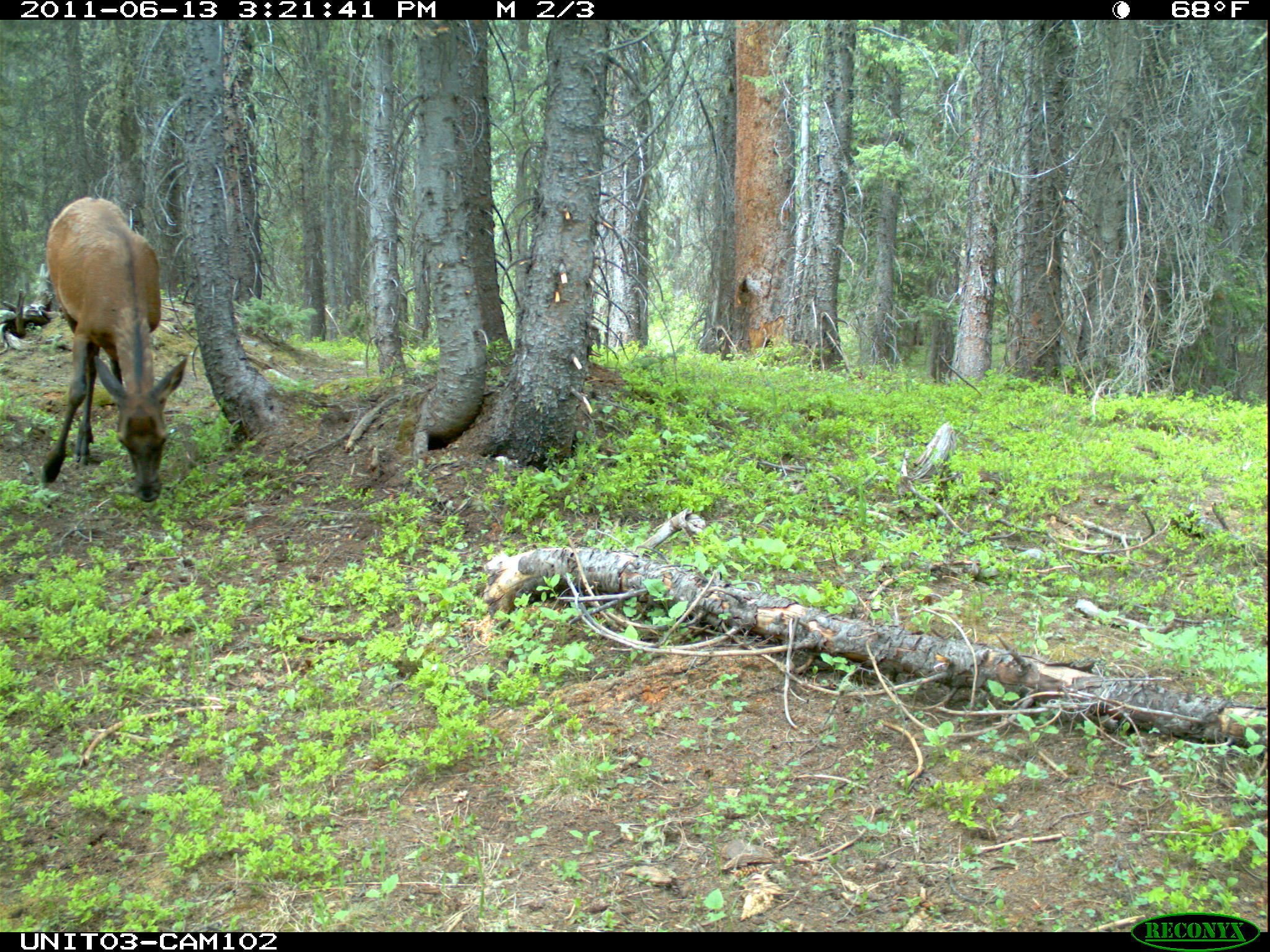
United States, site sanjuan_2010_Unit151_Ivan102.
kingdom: Animalia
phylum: Chordata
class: Mammalia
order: Artiodactyla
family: Cervidae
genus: Cervus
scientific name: Cervus elaphus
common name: red deer